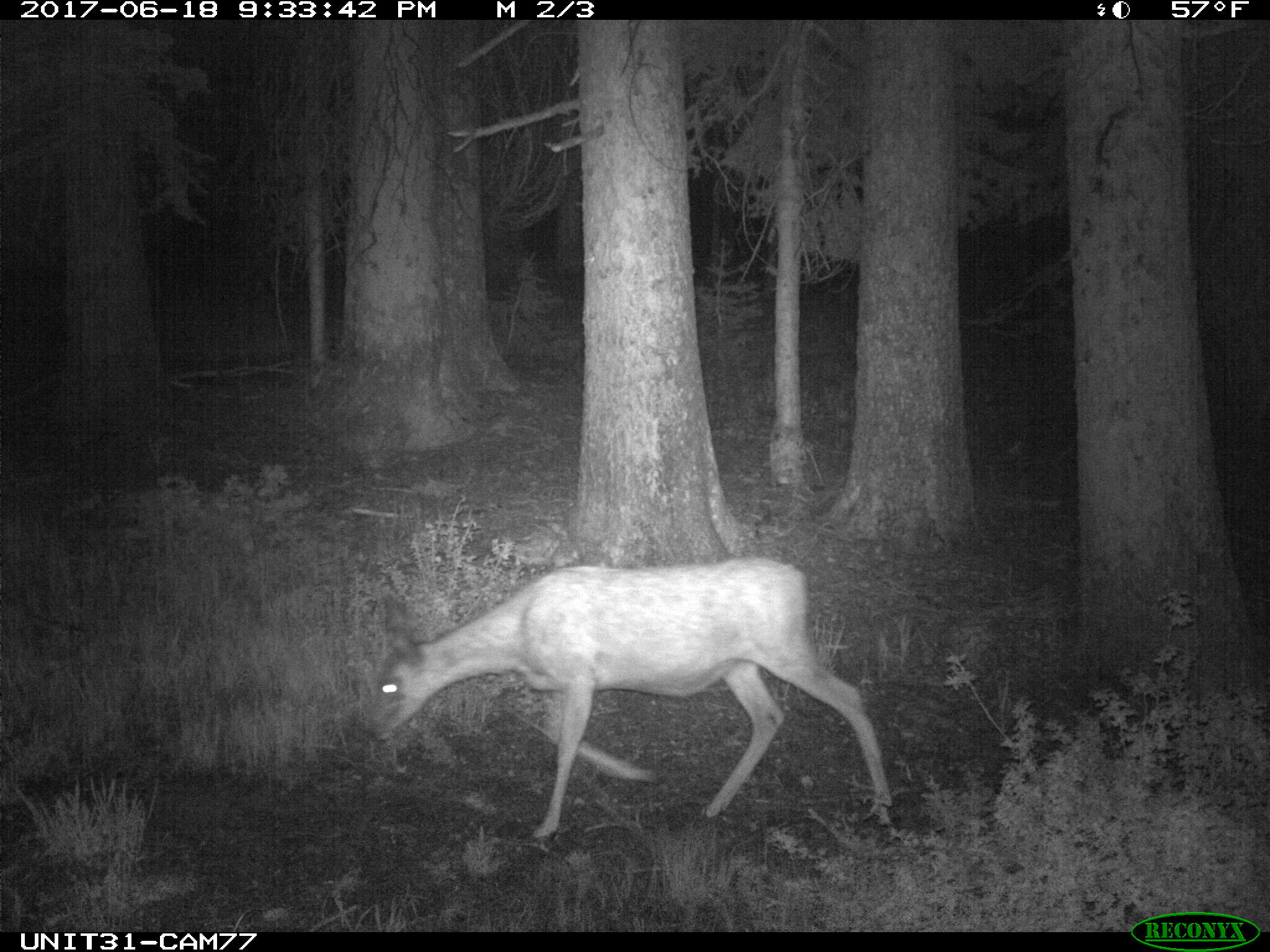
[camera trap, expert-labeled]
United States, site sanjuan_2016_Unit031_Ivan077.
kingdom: Animalia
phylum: Chordata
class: Mammalia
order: Artiodactyla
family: Cervidae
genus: Odocoileus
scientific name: Odocoileus hemionus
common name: mule deer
Odocoileus hemionus (mule deer).